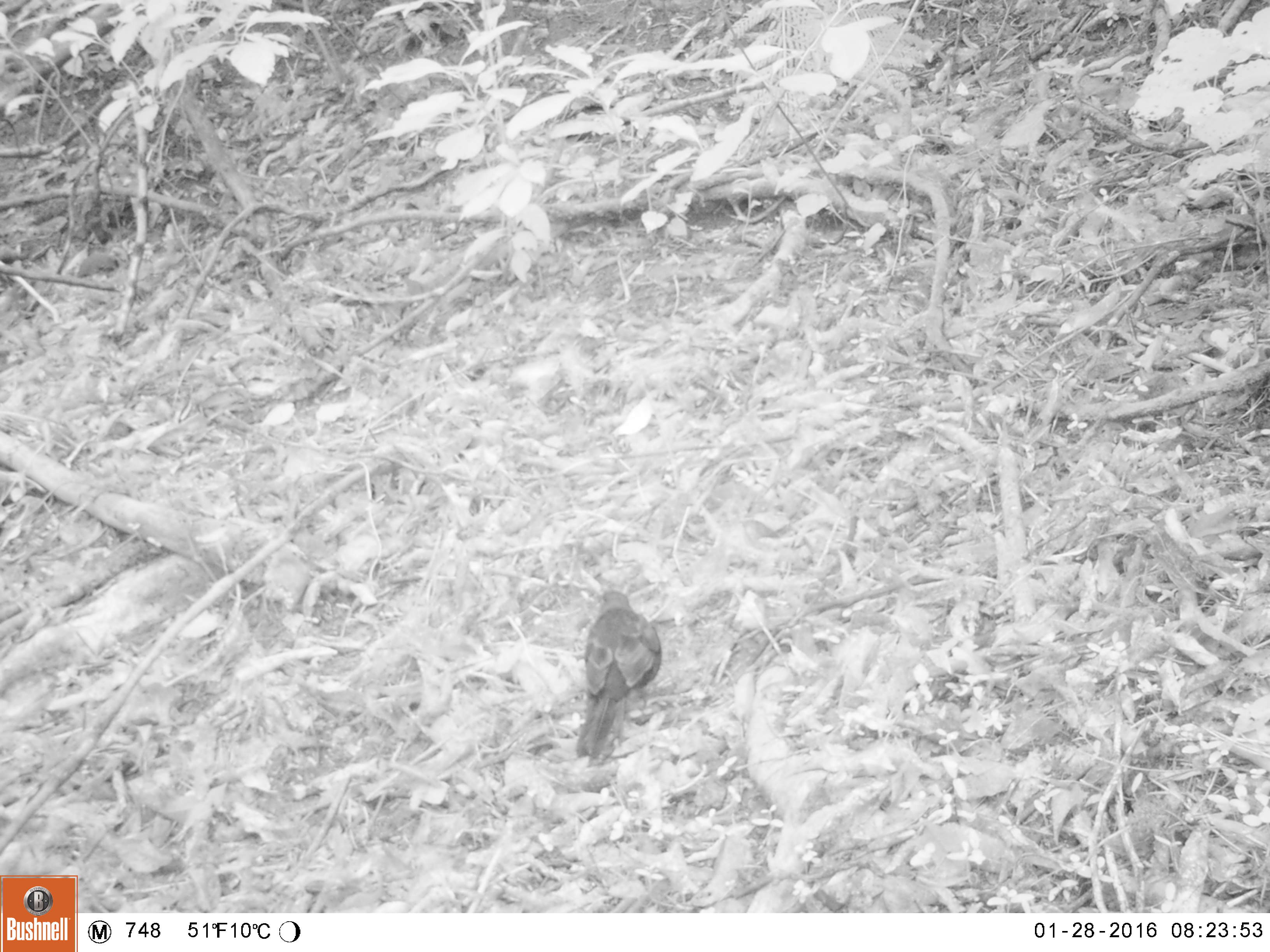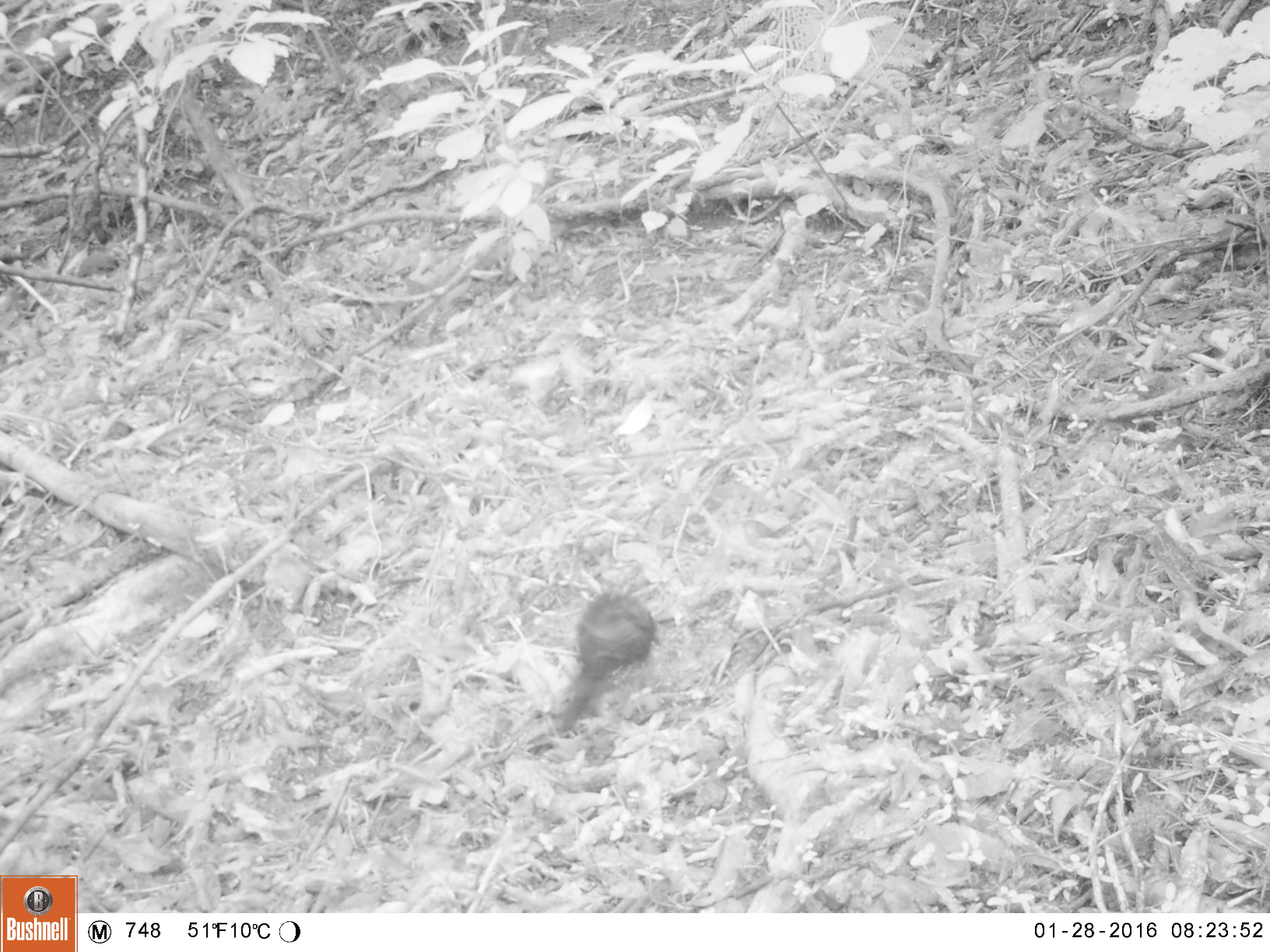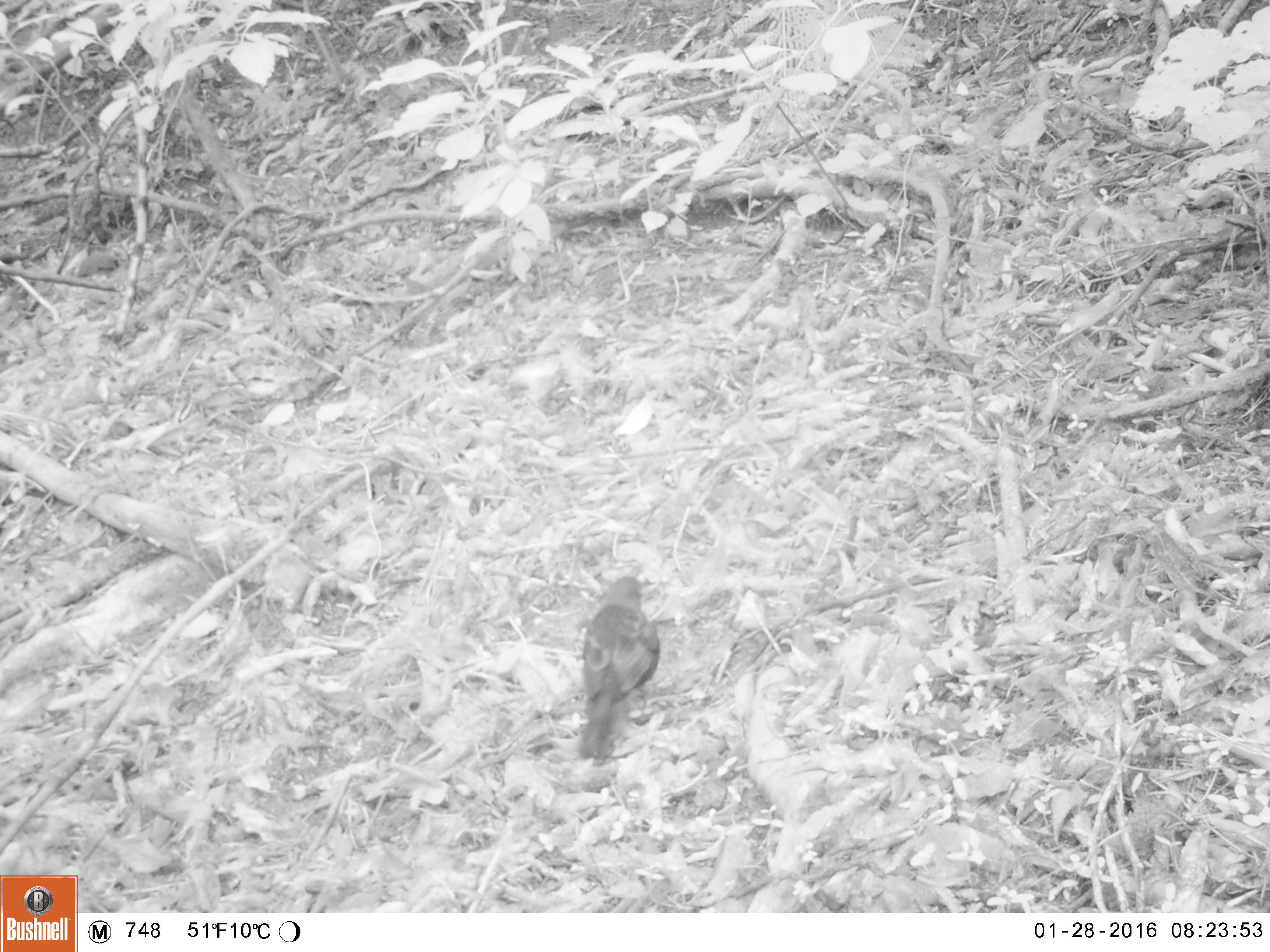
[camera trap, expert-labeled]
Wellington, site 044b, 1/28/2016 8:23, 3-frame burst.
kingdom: Animalia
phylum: Chordata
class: Aves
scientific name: Aves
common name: bird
Bird (Aves).